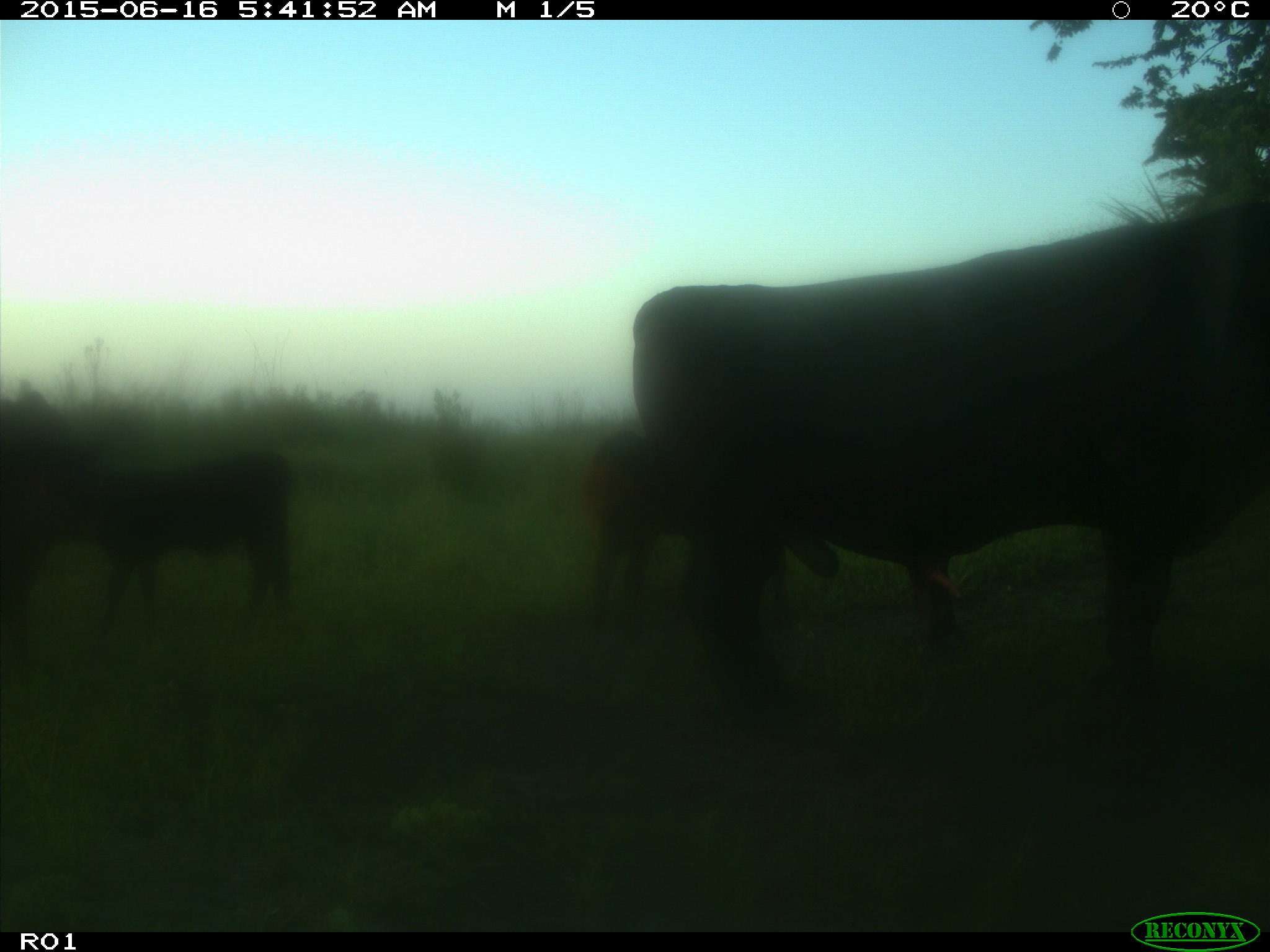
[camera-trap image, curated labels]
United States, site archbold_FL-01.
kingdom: Animalia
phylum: Chordata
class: Mammalia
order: Artiodactyla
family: Bovidae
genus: Bos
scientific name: Bos taurus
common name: domestic cow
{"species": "Bos taurus (domestic cow)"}